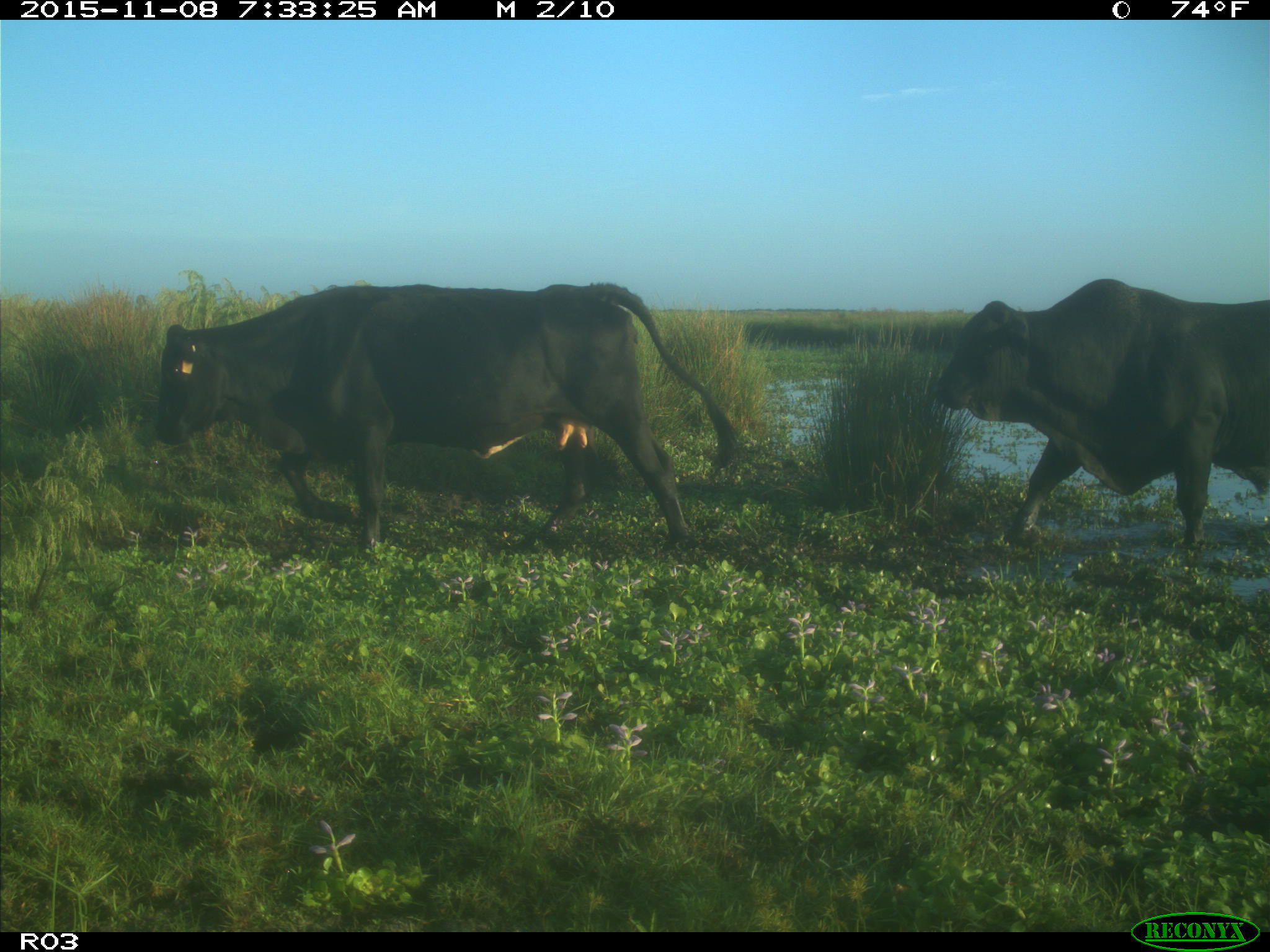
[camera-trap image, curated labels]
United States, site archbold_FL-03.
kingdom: Animalia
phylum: Chordata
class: Mammalia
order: Artiodactyla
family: Bovidae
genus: Bos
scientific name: Bos taurus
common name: domestic cow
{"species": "Bos taurus (domestic cow)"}